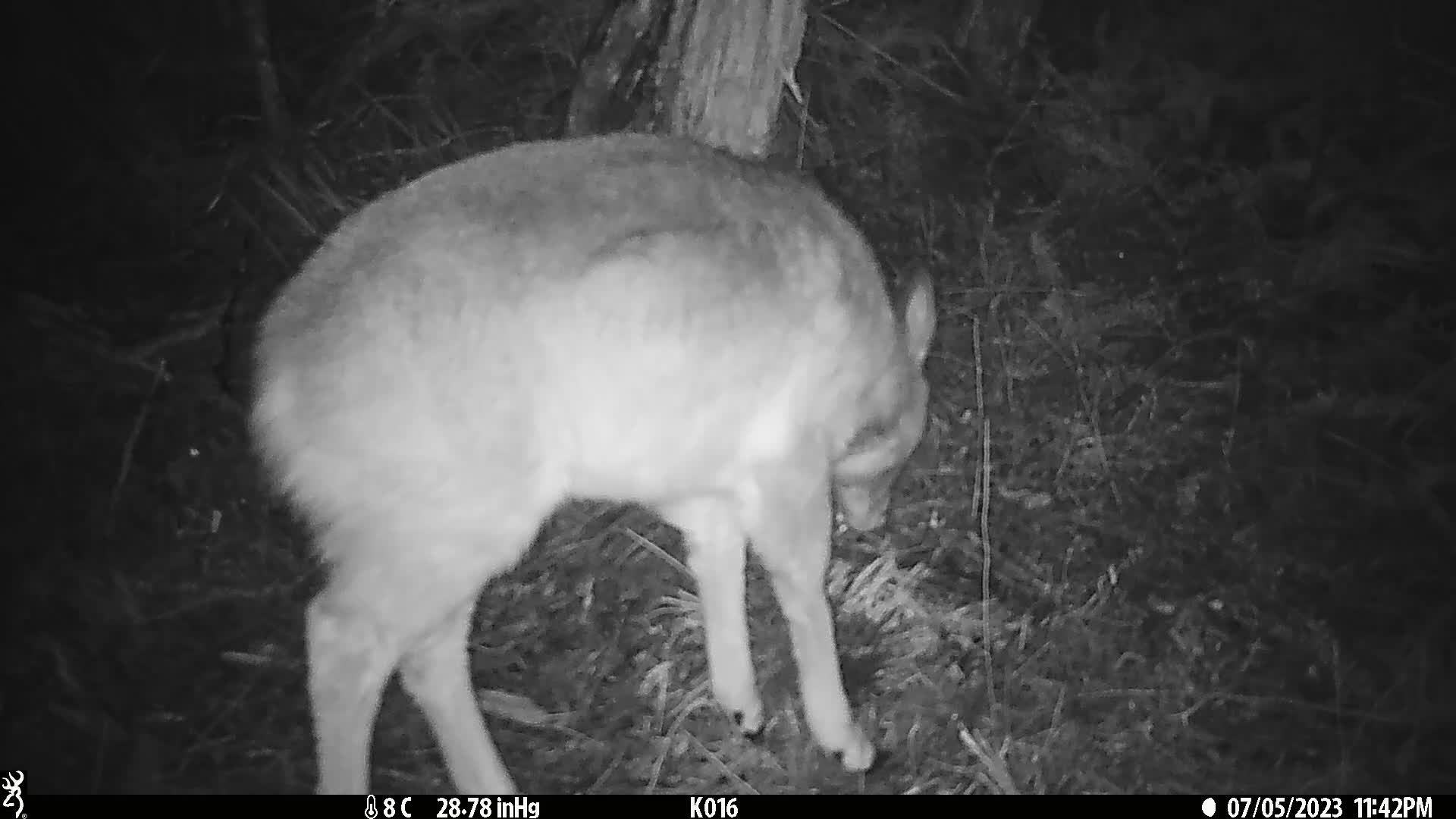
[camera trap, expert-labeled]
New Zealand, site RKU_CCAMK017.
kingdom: Animalia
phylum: Chordata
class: Mammalia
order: Artiodactyla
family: Cervidae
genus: Odocoileus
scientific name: Odocoileus virginianus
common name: white-tailed deer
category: white tailed deer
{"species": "white tailed deer (white-tailed deer) (Odocoileus virginianus)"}